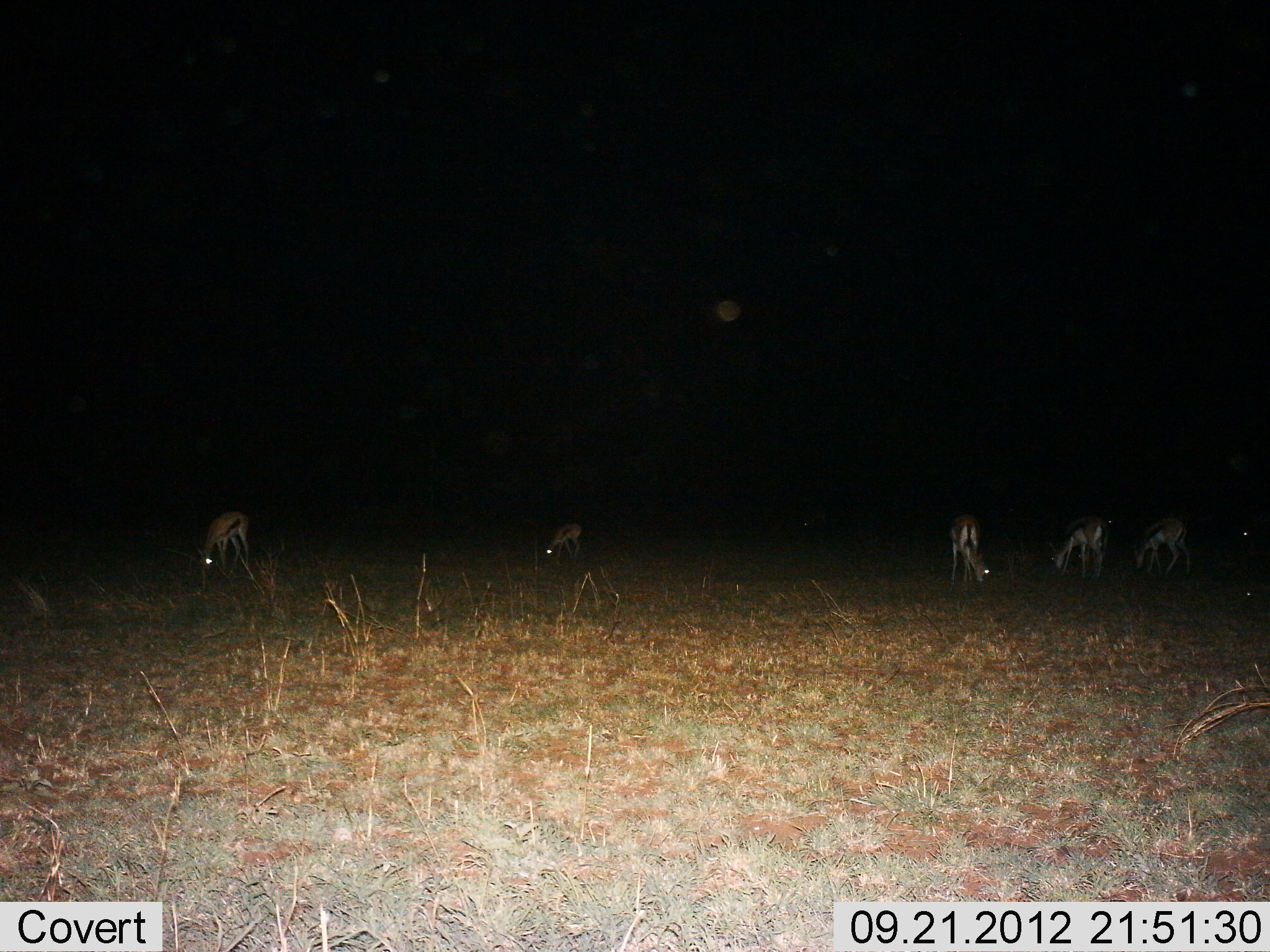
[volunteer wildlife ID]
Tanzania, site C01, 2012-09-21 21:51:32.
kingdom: Animalia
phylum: Chordata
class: Mammalia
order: Artiodactyla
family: Bovidae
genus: Eudorcas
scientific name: Eudorcas thomsonii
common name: thomson's gazelle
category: gazellethomsons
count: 5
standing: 30%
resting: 0%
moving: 0%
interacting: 0%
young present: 0%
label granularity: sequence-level